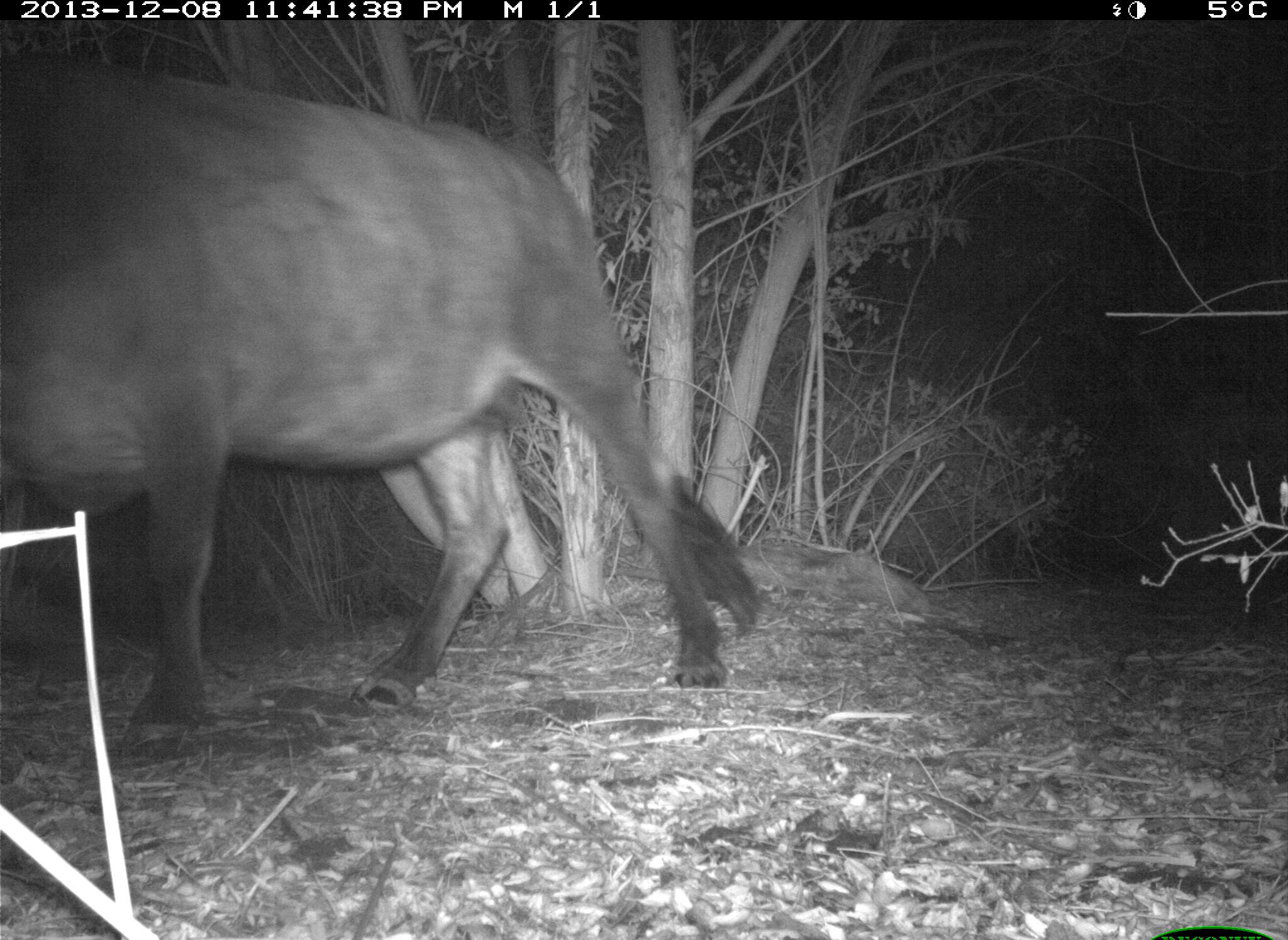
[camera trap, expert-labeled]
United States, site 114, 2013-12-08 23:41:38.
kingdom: Animalia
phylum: Chordata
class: Mammalia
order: Artiodactyla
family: Bovidae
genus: Bos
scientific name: Bos taurus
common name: cow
Cow (Bos taurus).